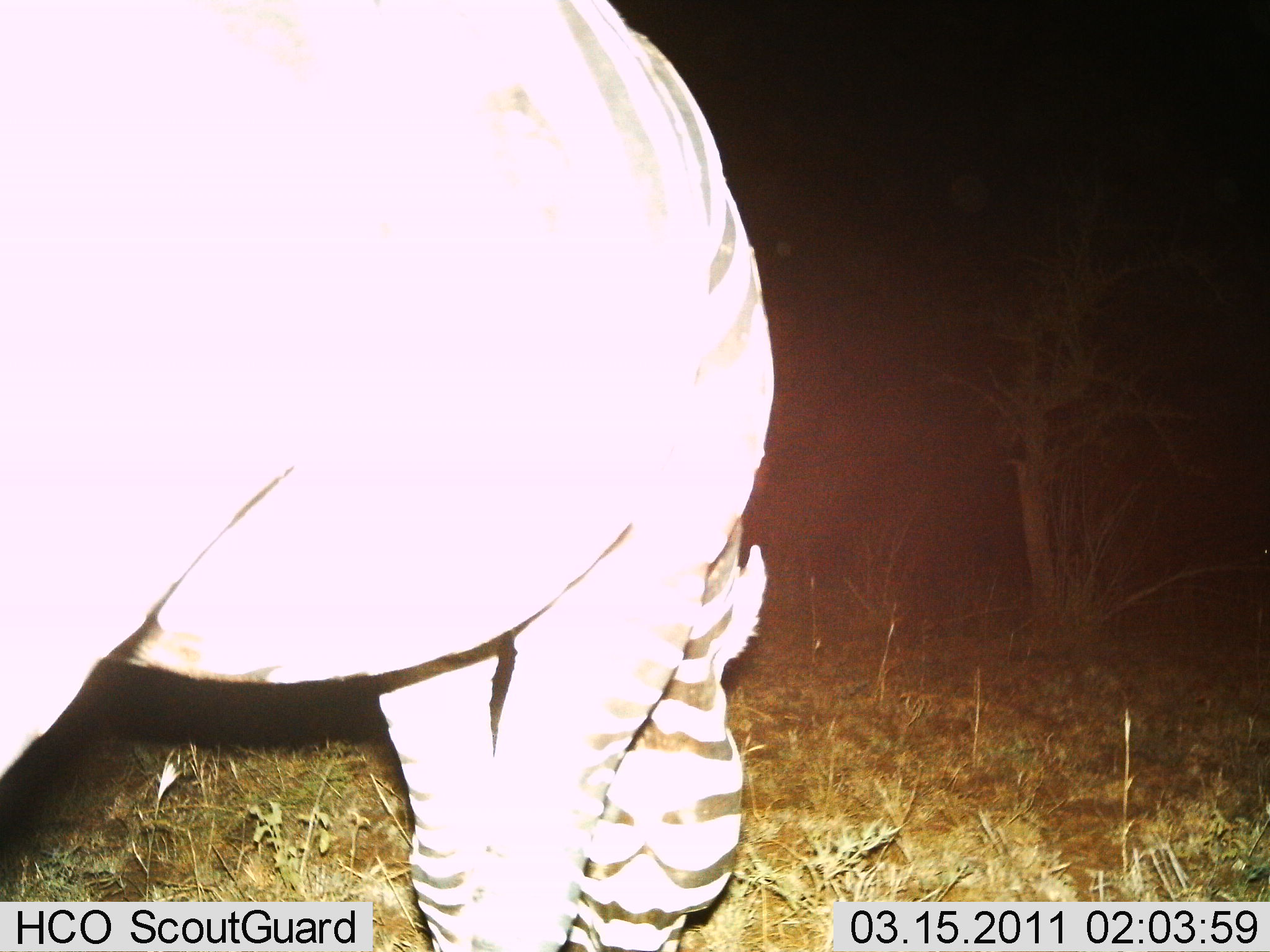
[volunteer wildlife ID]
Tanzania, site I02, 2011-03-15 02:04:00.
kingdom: Animalia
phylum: Chordata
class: Mammalia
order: Perissodactyla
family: Equidae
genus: Equus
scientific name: Equus quagga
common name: plains zebra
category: zebra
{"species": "zebra (plains zebra) (Equus quagga)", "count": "1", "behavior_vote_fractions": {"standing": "21%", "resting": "0%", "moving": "0%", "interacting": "0%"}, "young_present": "0%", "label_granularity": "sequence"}